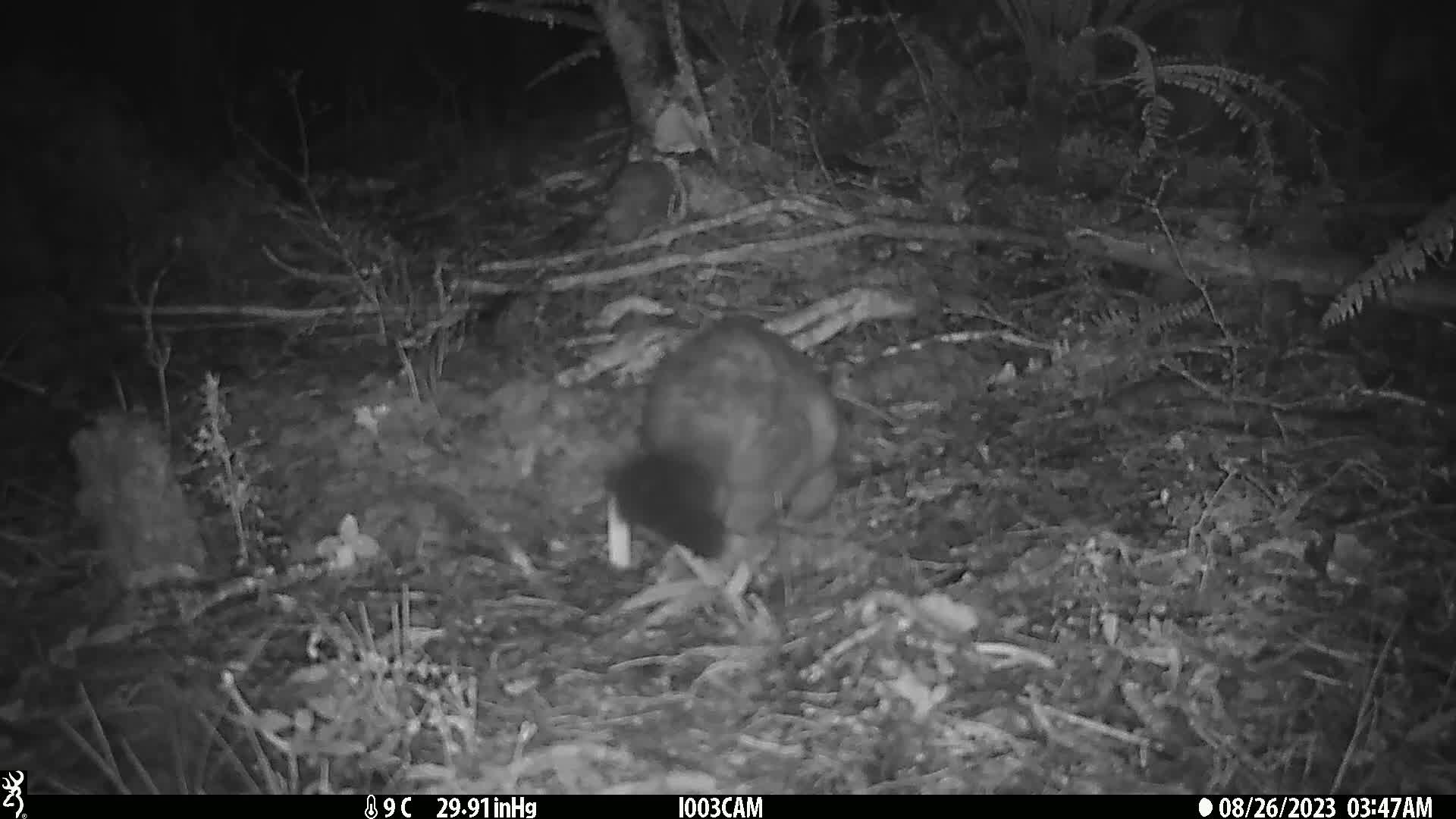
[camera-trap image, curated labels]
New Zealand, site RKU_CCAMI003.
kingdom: Animalia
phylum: Chordata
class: Mammalia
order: Diprotodontia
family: Phalangeridae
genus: Trichosurus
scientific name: Trichosurus vulpecula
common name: common brushtail possum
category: possum